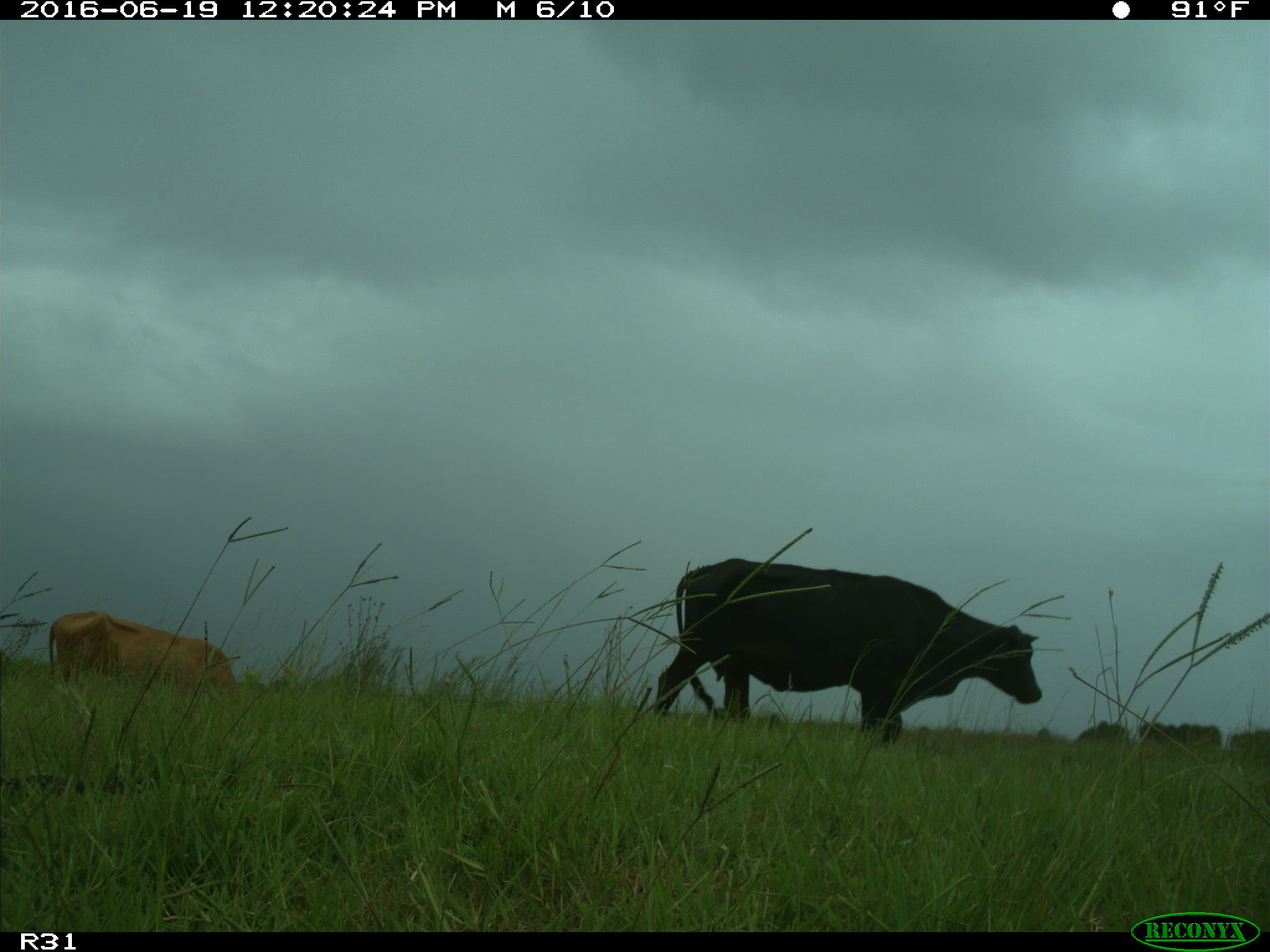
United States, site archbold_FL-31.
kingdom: Animalia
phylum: Chordata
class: Mammalia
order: Artiodactyla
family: Bovidae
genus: Bos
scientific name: Bos taurus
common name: domestic cow